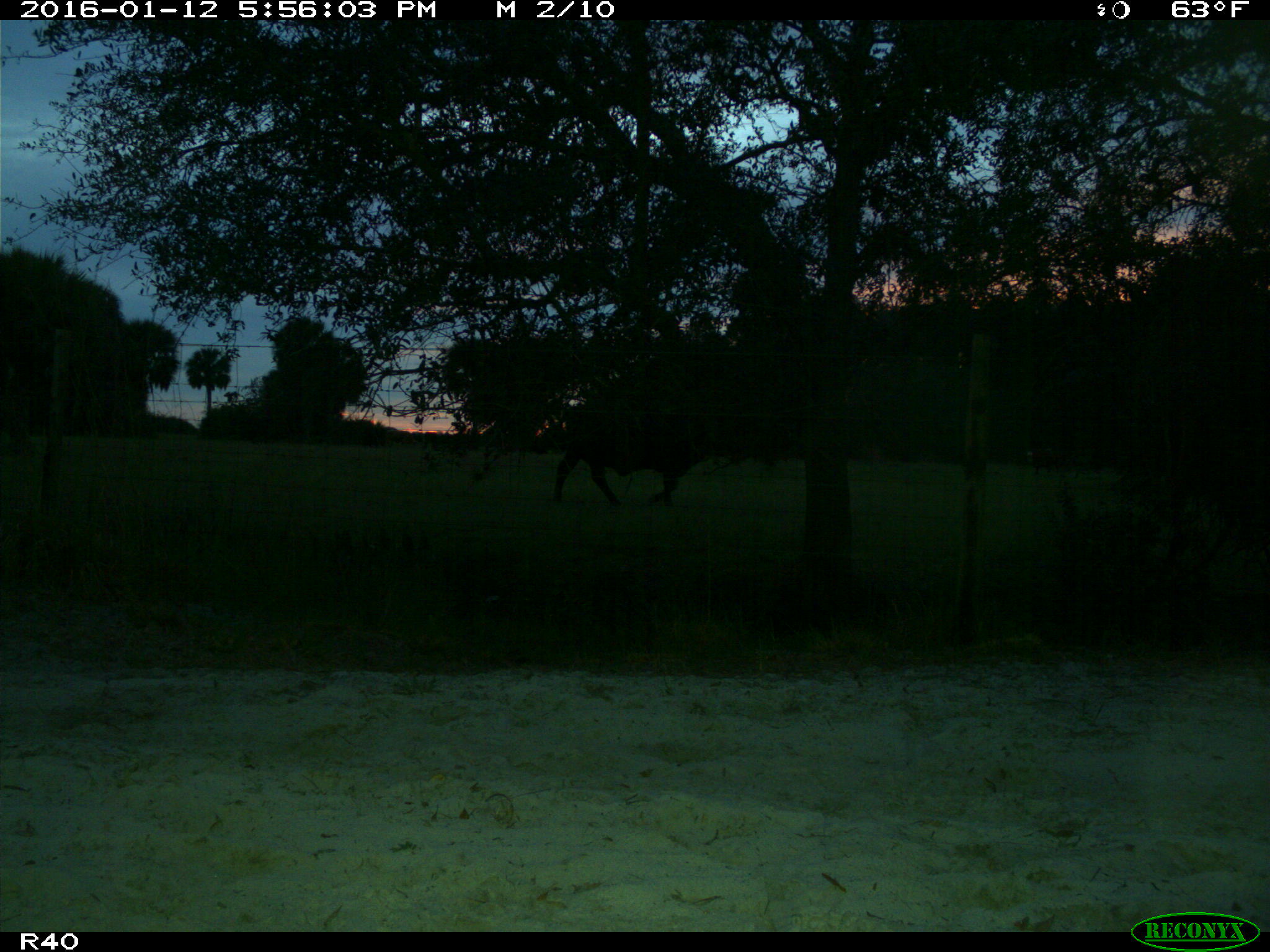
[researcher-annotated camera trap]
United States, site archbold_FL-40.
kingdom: Animalia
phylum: Chordata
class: Mammalia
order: Artiodactyla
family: Bovidae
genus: Bos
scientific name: Bos taurus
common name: domestic cow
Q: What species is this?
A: Bos taurus (domestic cow).